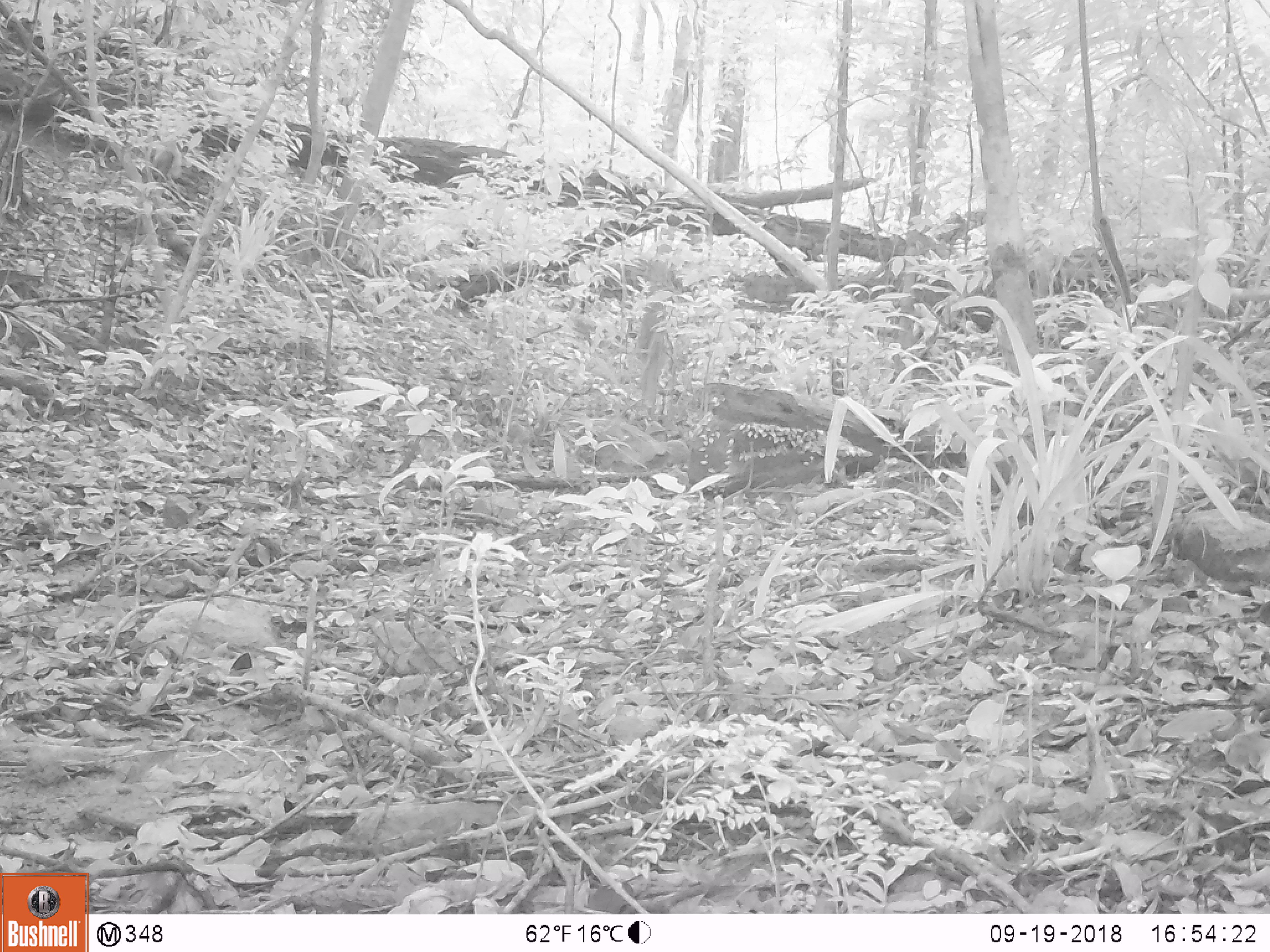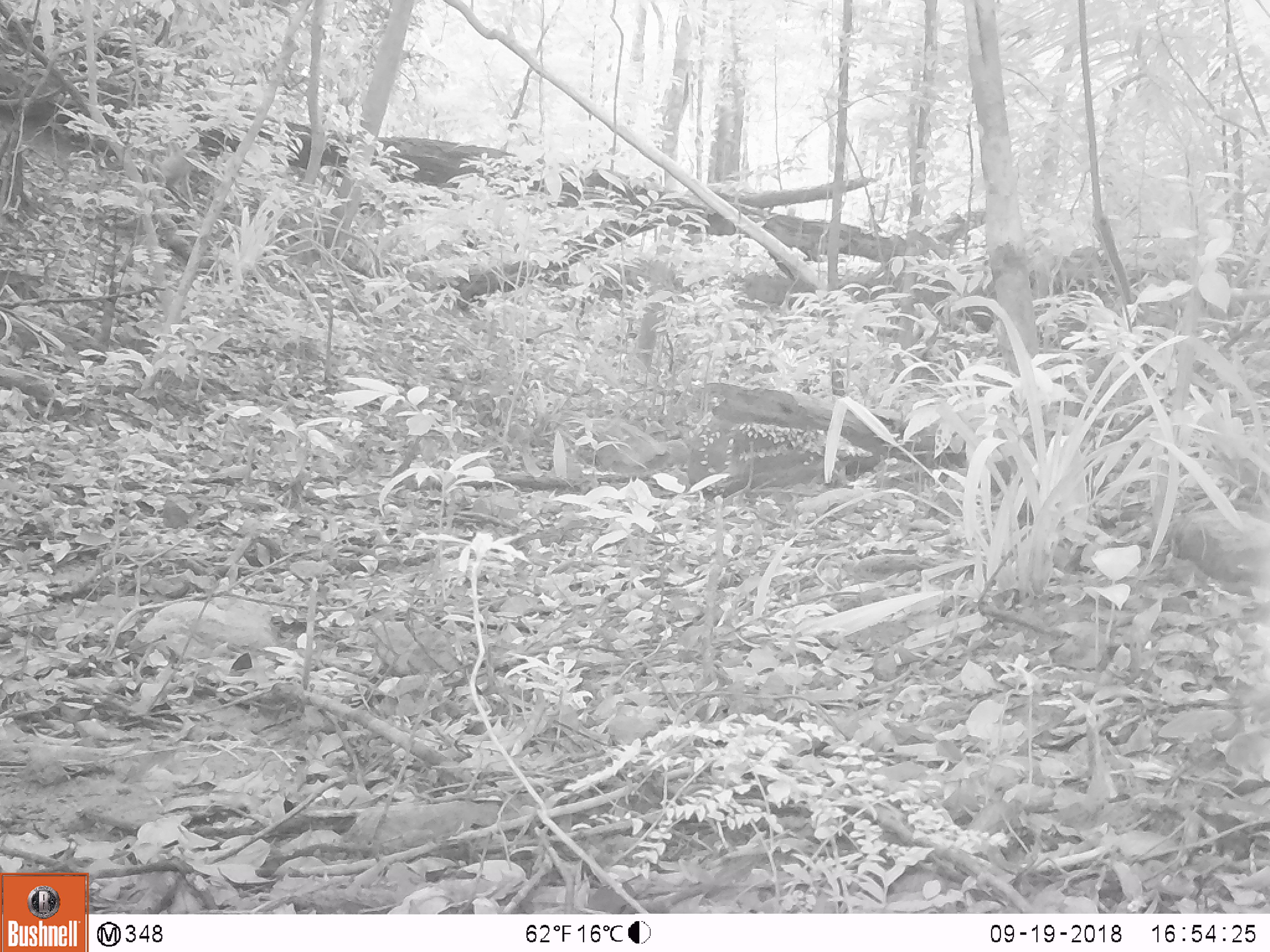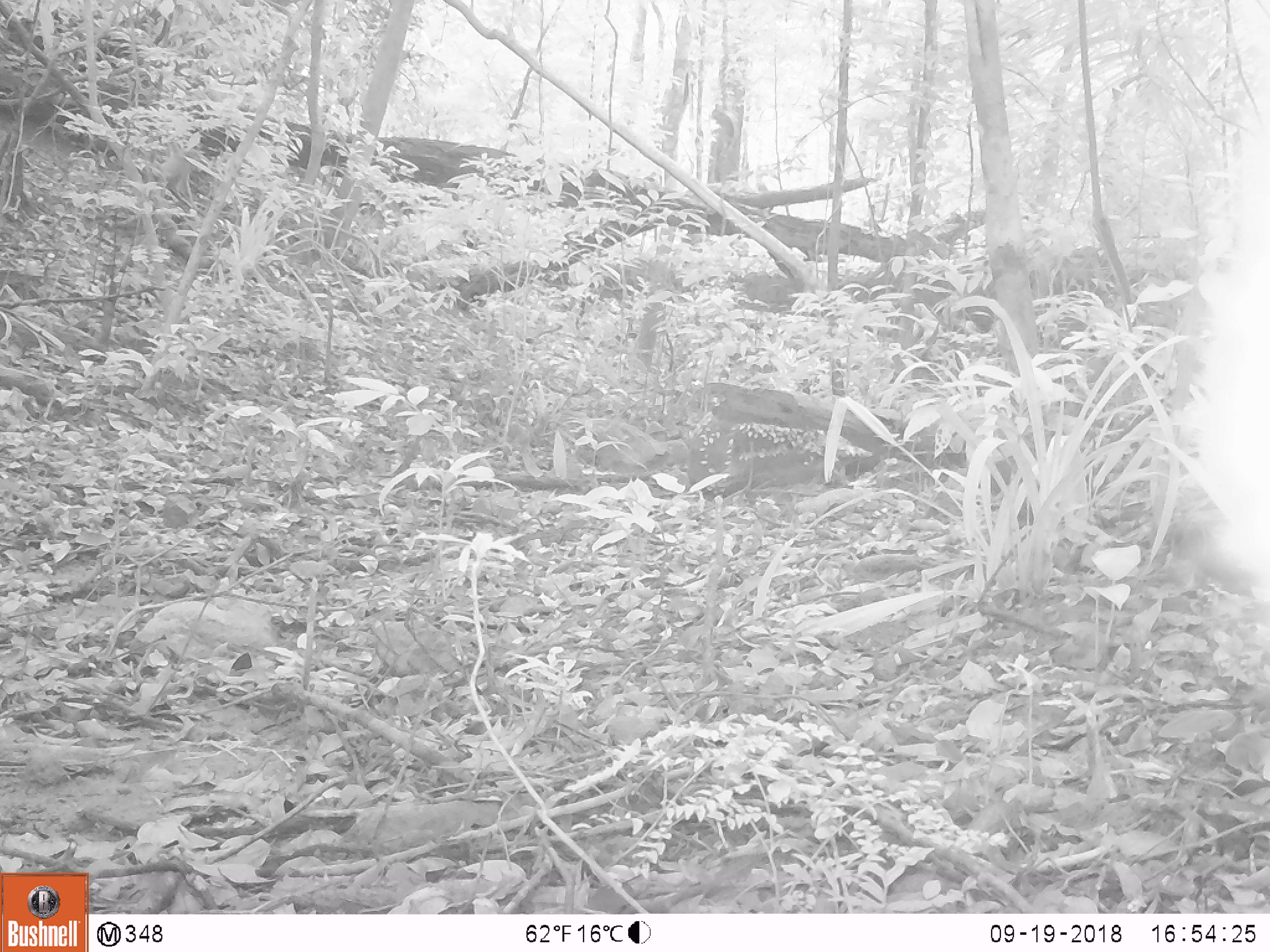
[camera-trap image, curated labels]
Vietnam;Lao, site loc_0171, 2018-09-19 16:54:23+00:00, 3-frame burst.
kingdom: Animalia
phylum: Chordata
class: Mammalia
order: Primates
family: Cercopithecidae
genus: Macaca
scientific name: Macaca nemestrina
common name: pig-tailed macaque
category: pig tailed macaque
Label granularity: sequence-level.